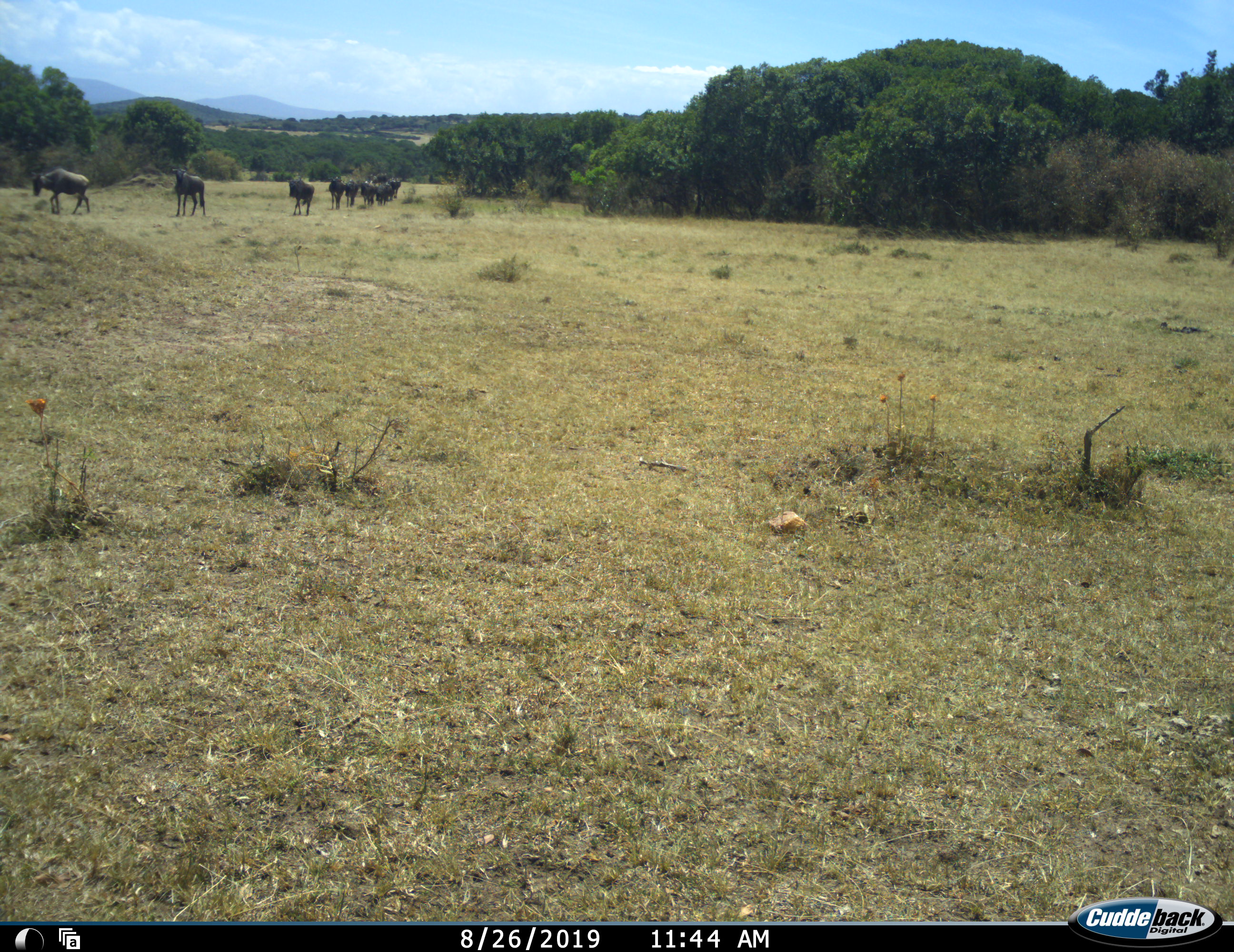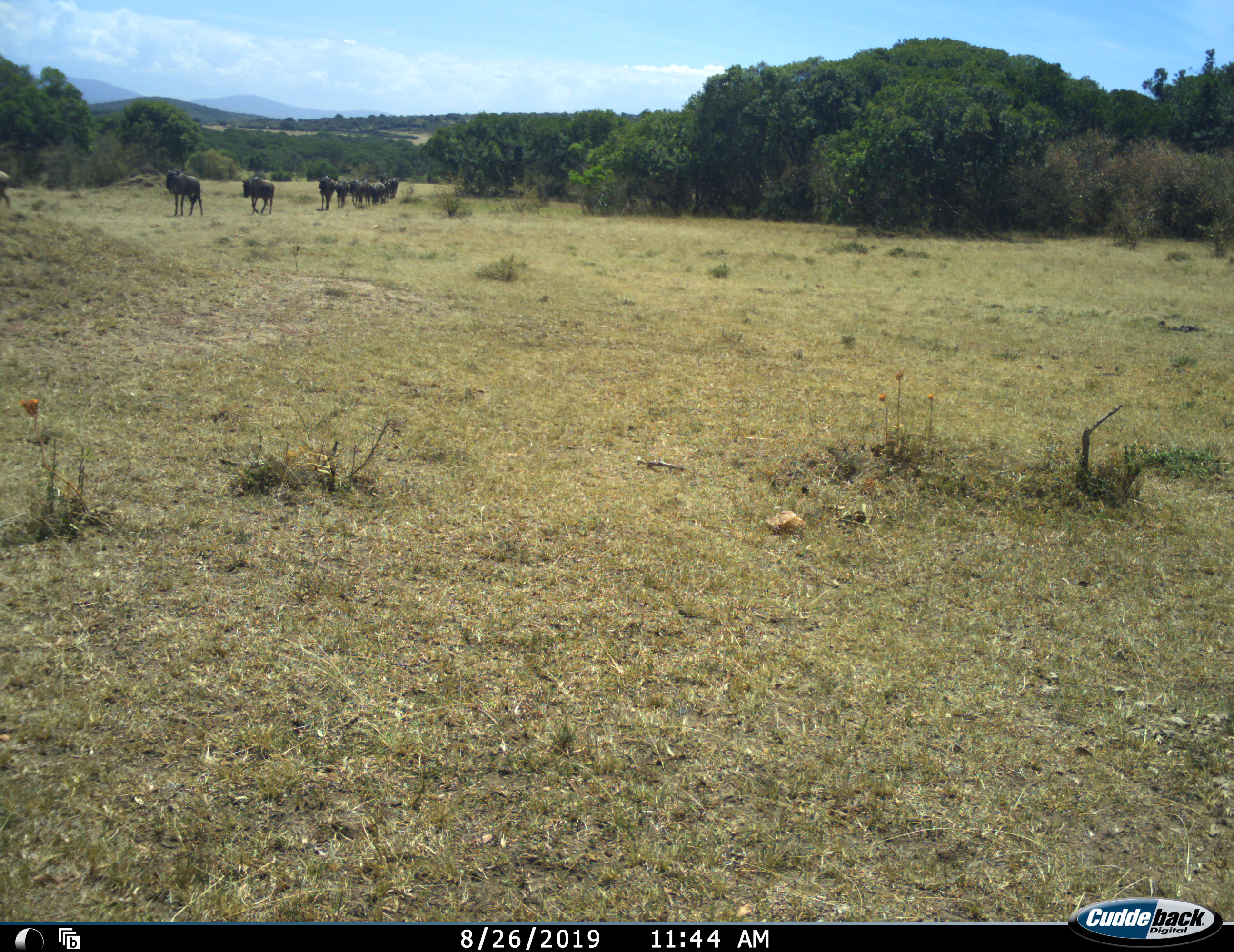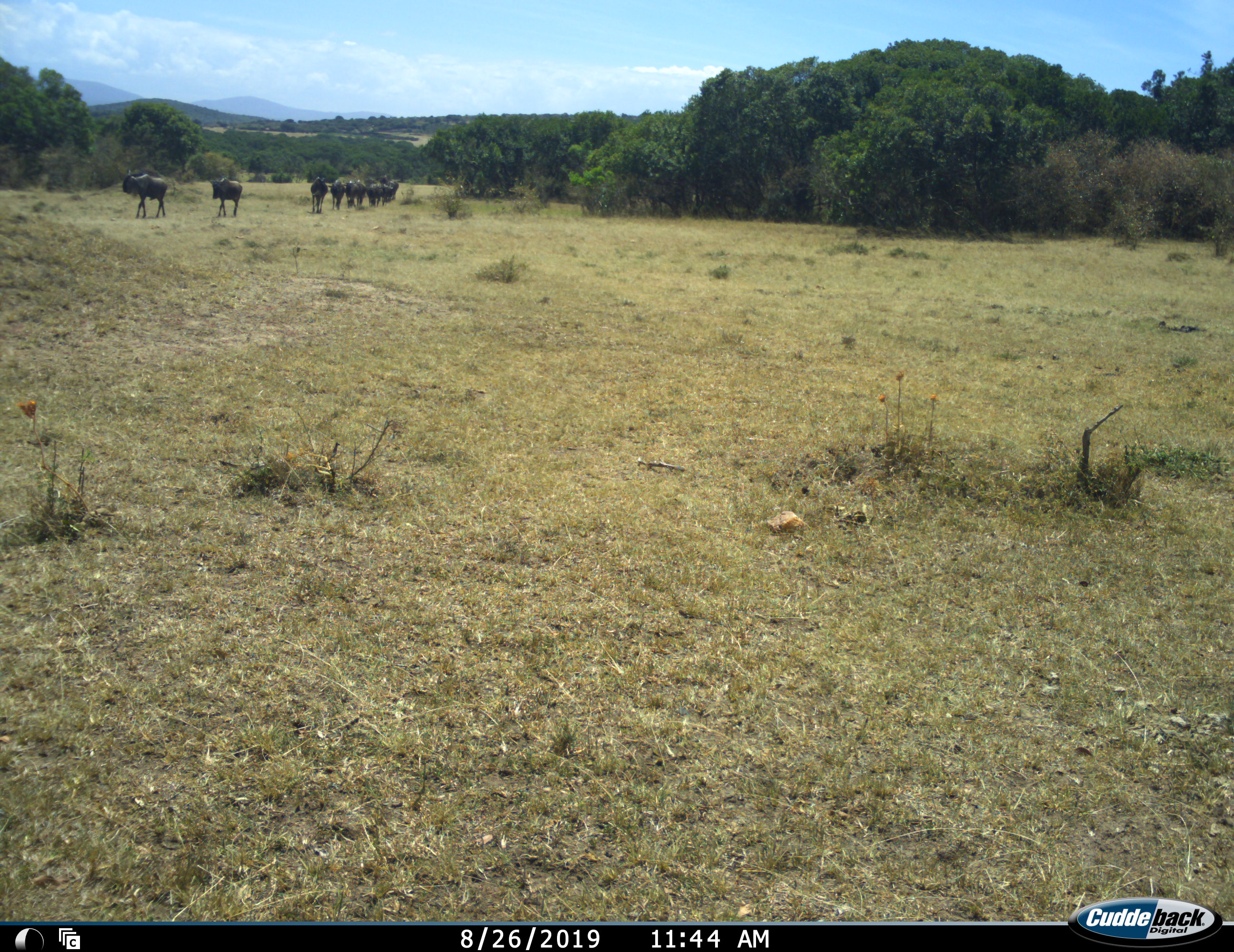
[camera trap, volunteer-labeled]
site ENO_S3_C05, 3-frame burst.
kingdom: Animalia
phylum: Chordata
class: Mammalia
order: Artiodactyla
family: Bovidae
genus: Connochaetes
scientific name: Connochaetes taurinus taurinus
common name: blue wildebeest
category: wildebeestblue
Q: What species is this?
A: Wildebeestblue (blue wildebeest) (Connochaetes taurinus taurinus).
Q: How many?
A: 11-50.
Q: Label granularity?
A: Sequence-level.